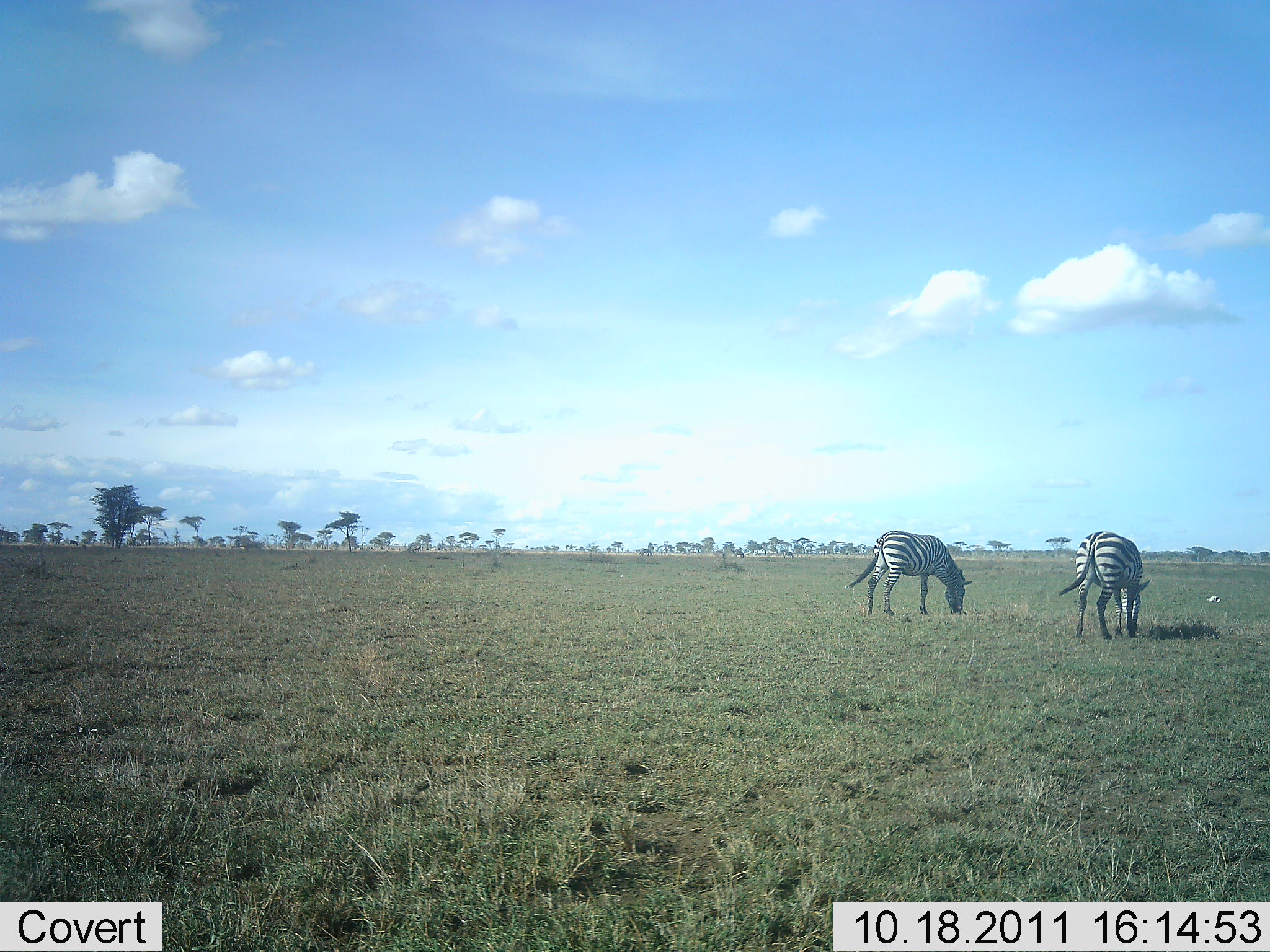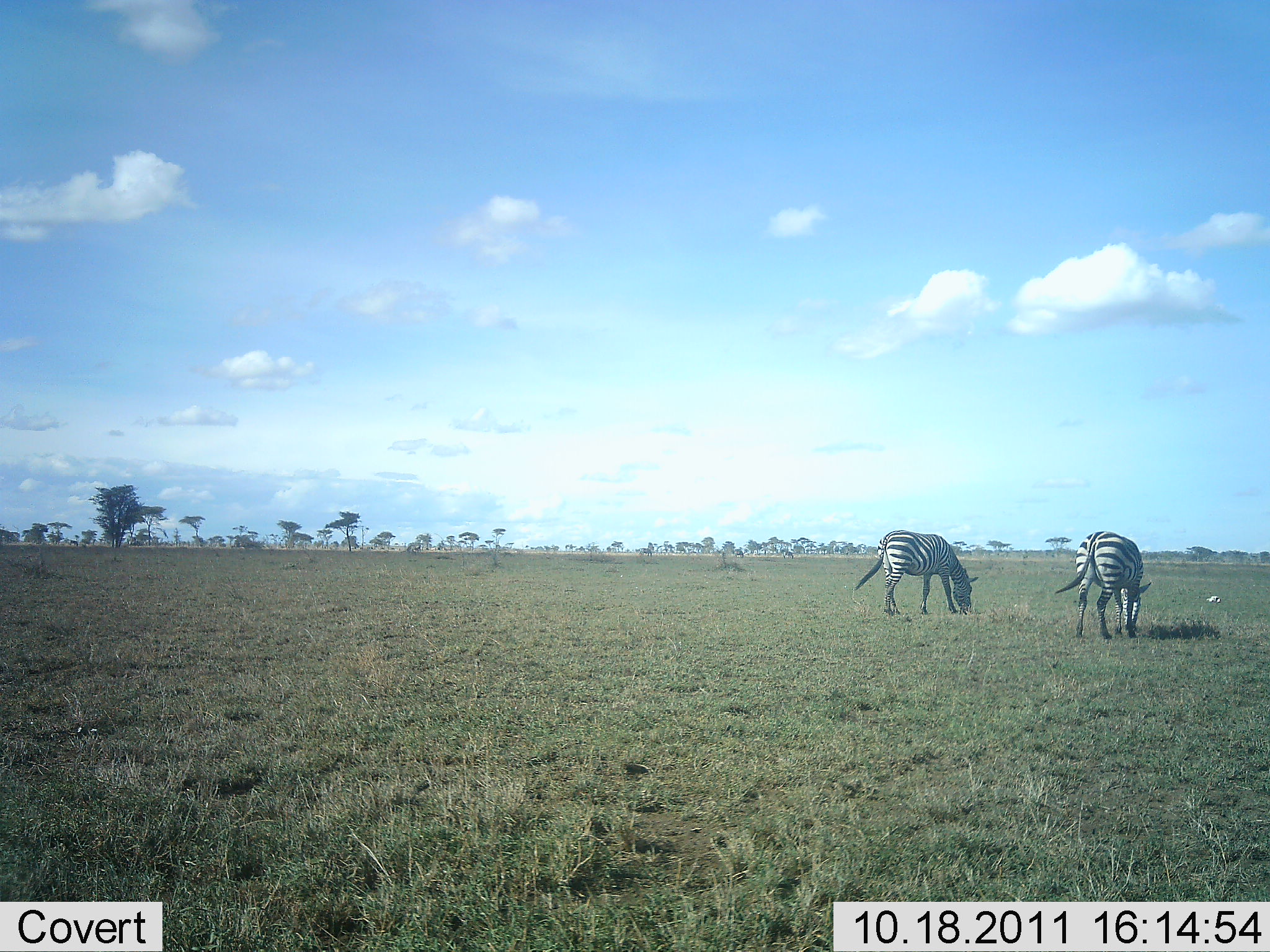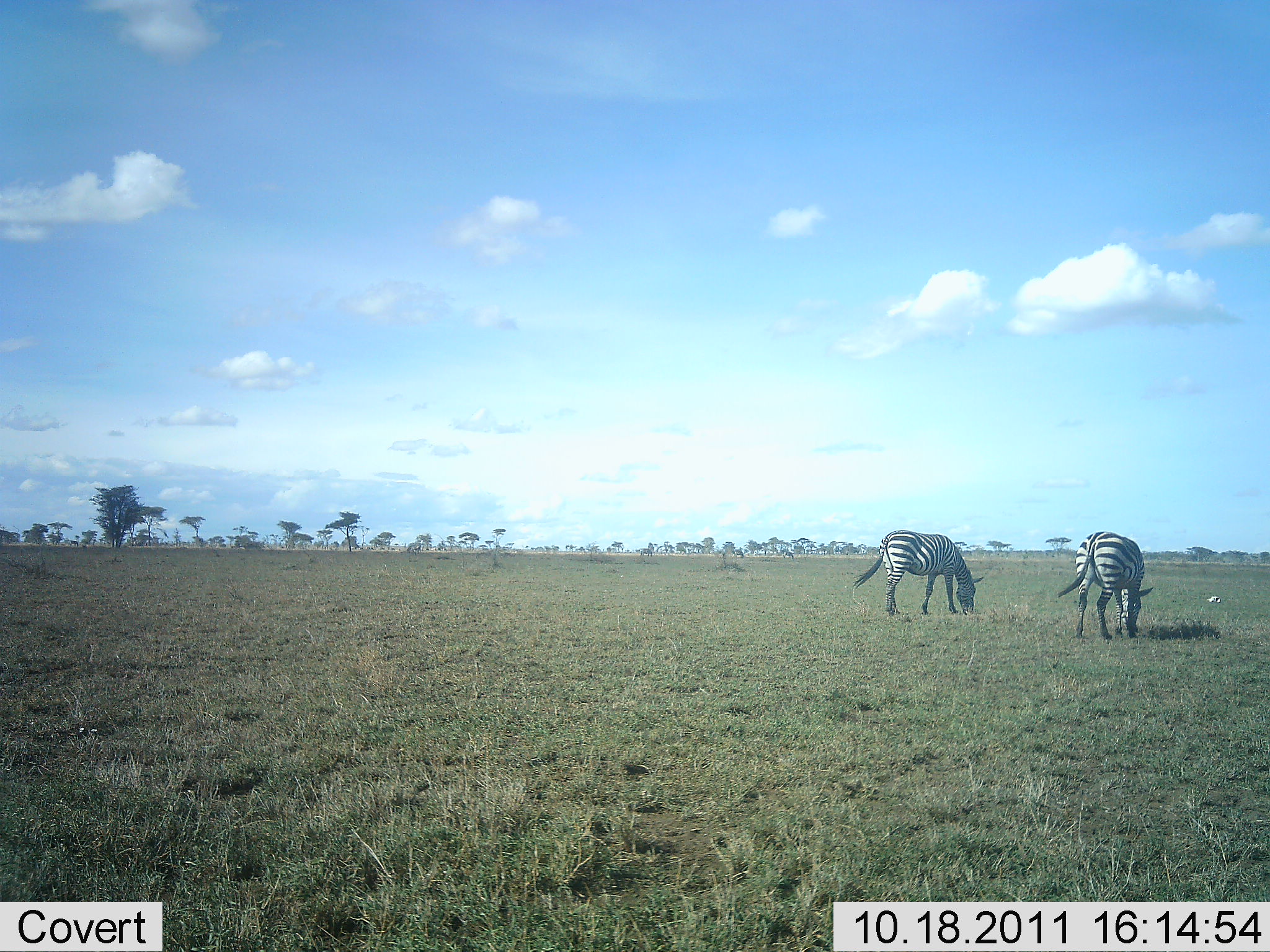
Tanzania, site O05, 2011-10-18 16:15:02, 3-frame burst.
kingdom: Animalia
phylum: Chordata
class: Mammalia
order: Perissodactyla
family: Equidae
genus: Equus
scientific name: Equus quagga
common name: plains zebra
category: zebra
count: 2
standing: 18%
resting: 0%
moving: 0%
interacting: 0%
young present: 0%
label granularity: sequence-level